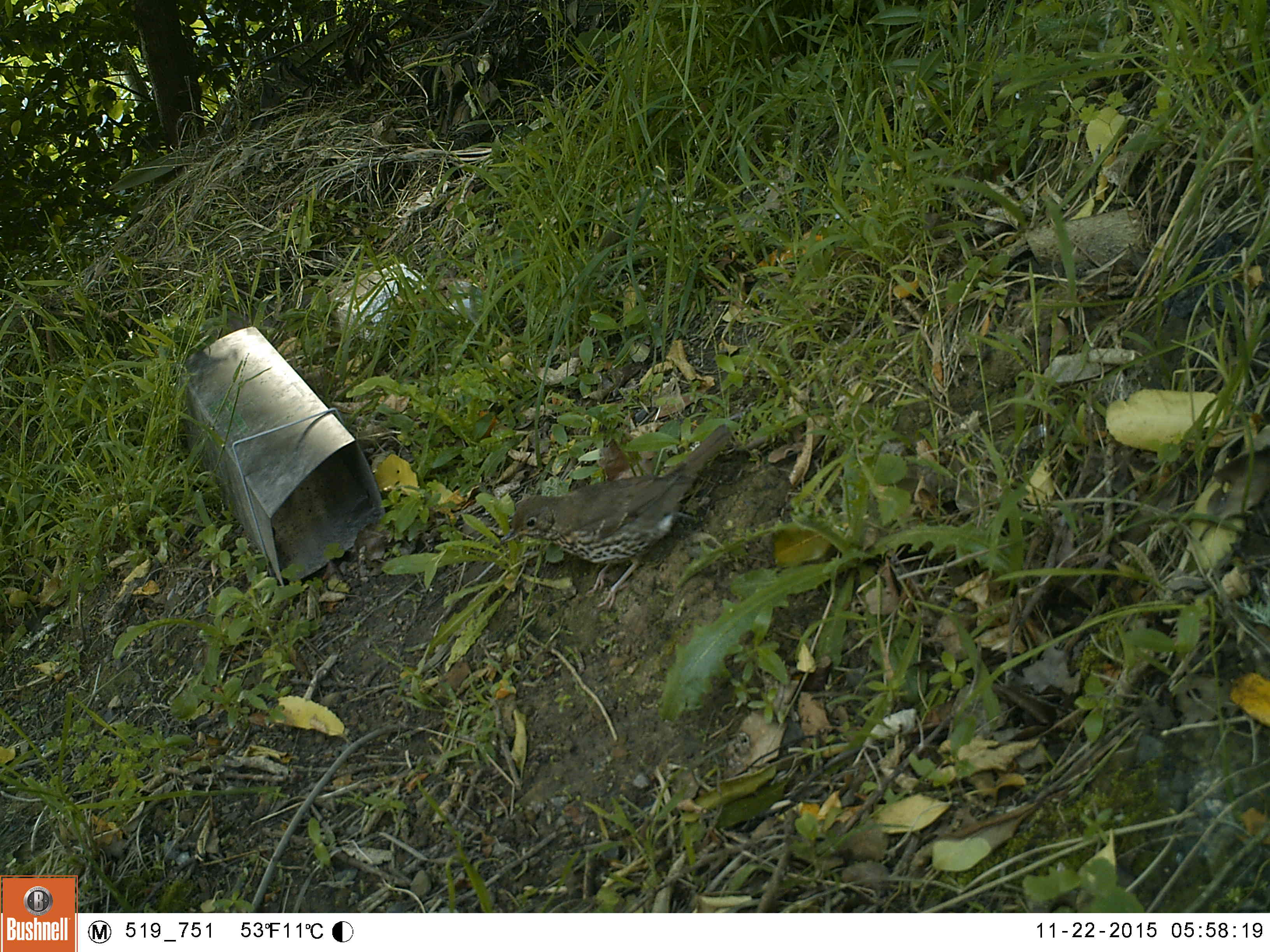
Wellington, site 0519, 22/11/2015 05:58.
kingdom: Animalia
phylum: Chordata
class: Aves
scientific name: Aves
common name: bird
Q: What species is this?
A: Bird (Aves).